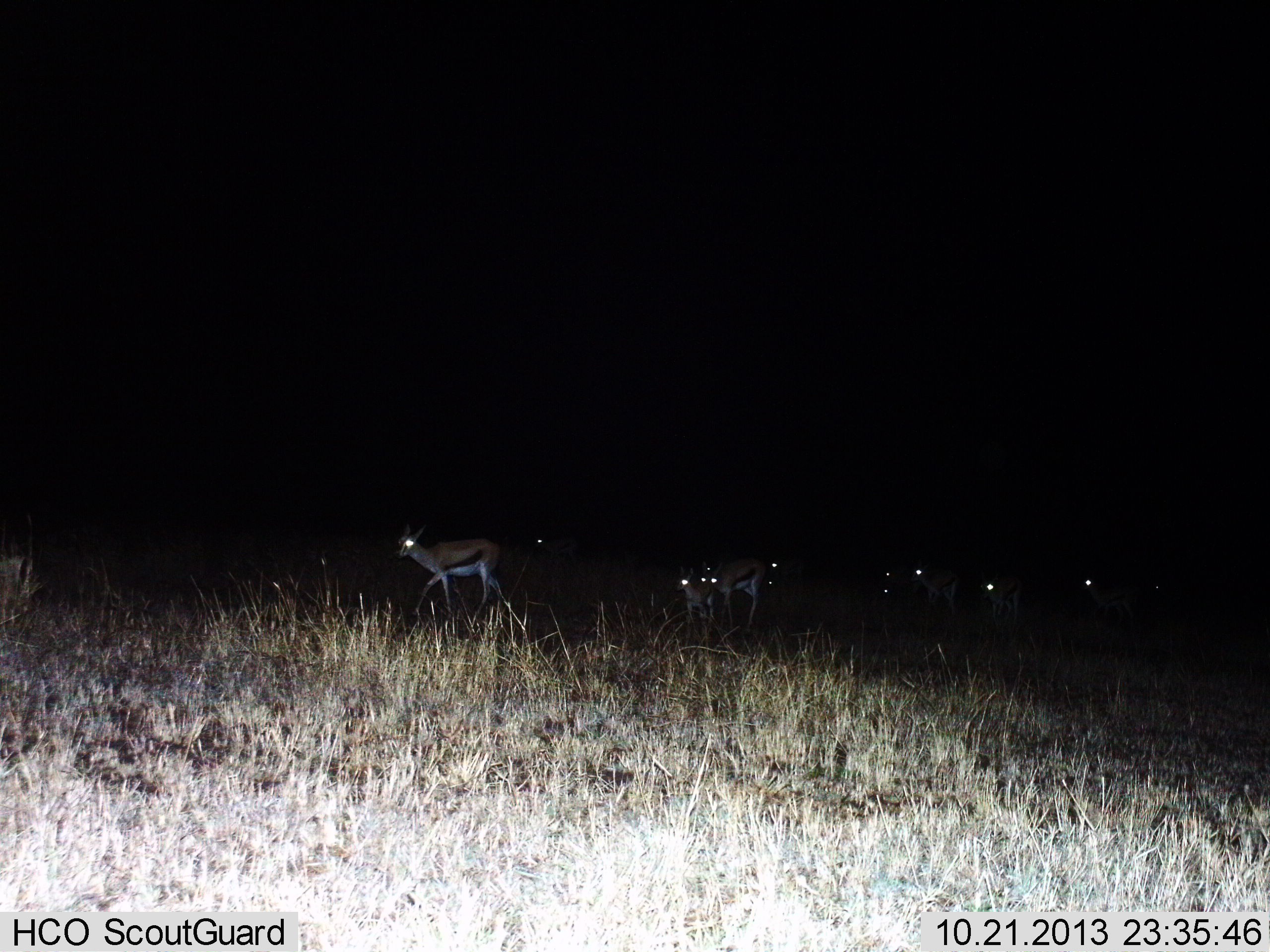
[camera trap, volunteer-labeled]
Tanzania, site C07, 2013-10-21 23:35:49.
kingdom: Animalia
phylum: Chordata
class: Mammalia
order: Artiodactyla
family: Bovidae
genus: Eudorcas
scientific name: Eudorcas thomsonii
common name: thomson's gazelle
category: gazellethomsons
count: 11-50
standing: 36%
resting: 18%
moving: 73%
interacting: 0%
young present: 55%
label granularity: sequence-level